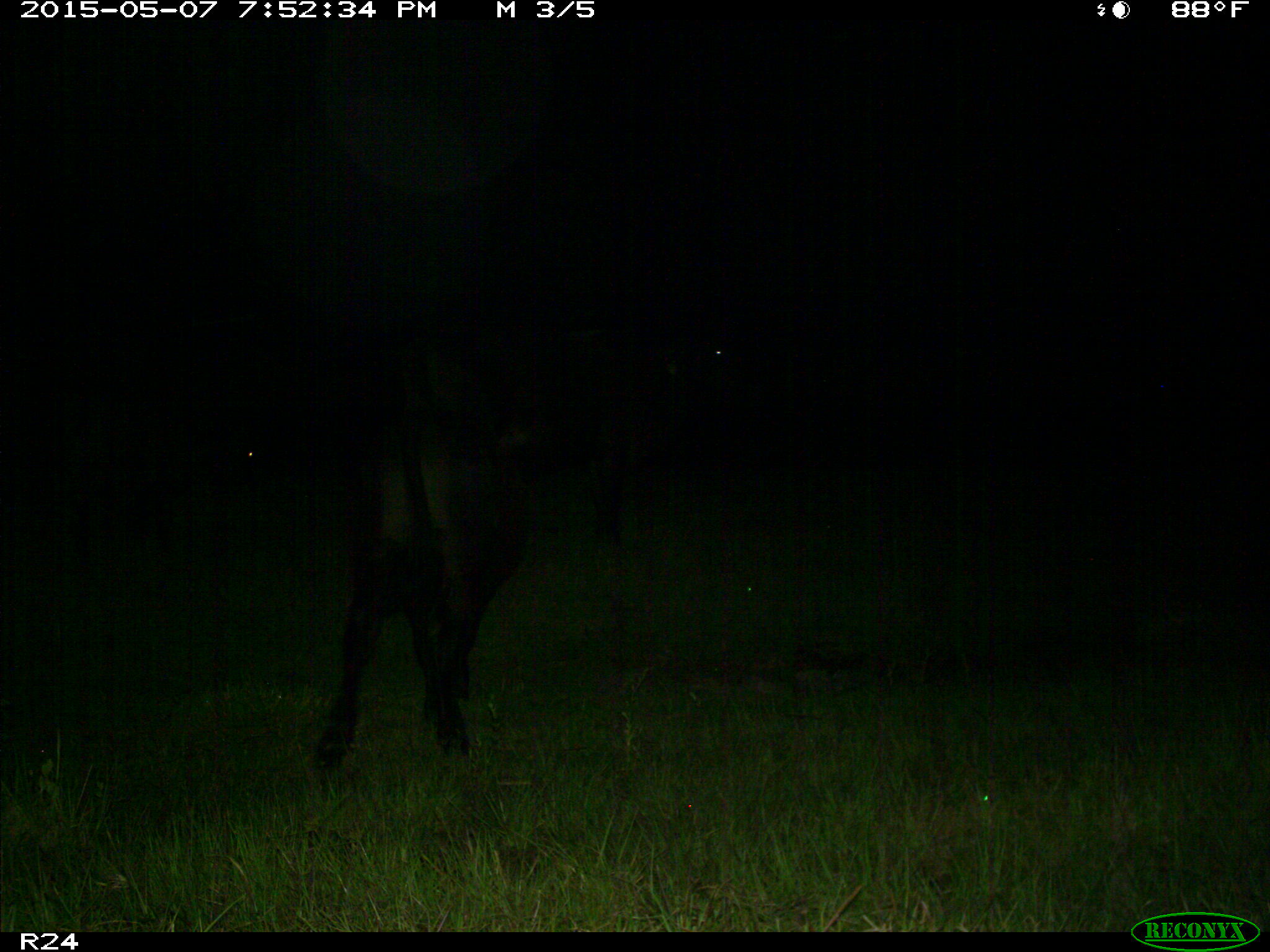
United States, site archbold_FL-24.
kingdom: Animalia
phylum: Chordata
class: Mammalia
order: Artiodactyla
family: Bovidae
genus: Bos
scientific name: Bos taurus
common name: domestic cow